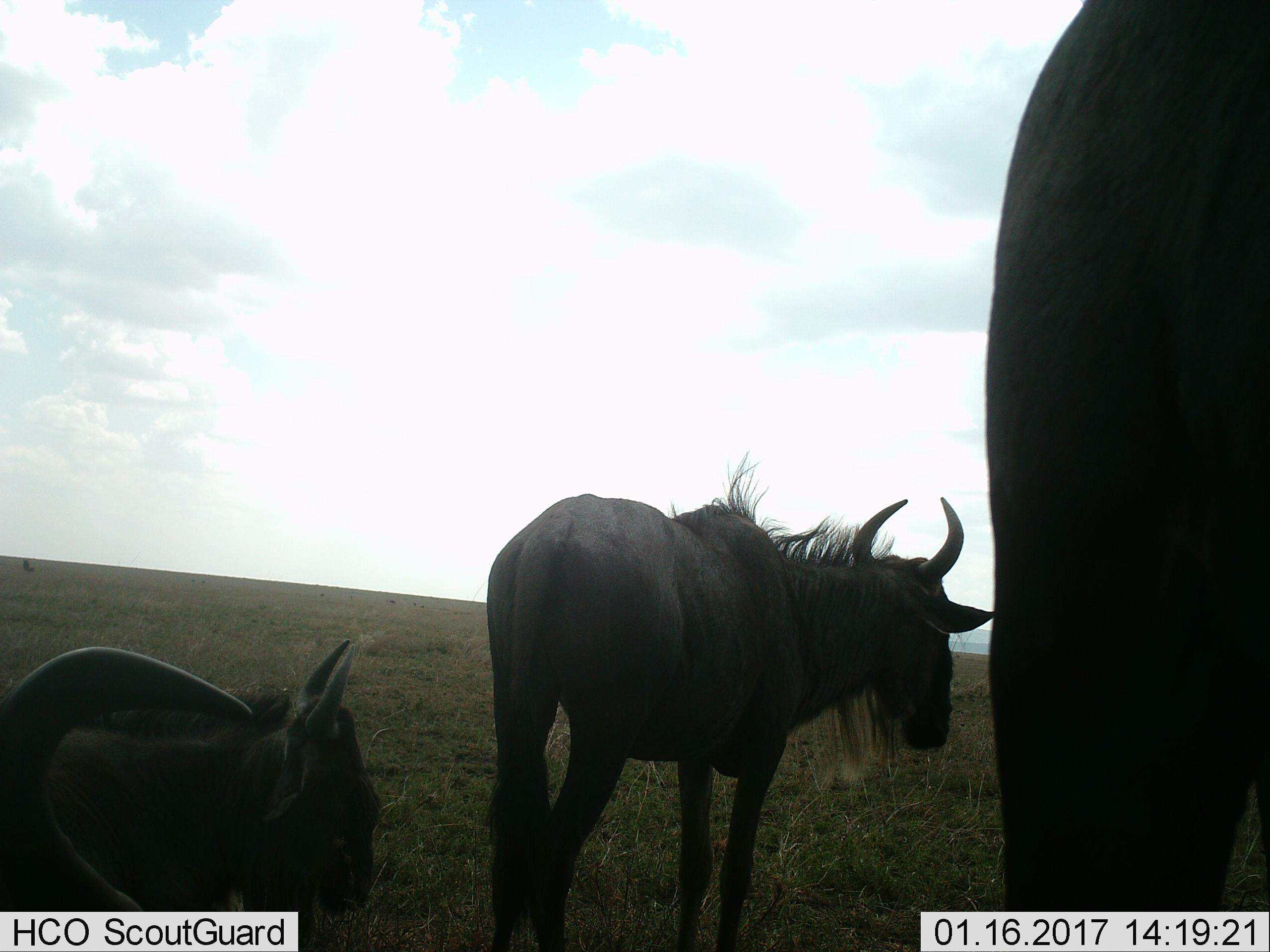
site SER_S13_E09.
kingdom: Animalia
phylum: Chordata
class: Mammalia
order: Artiodactyla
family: Bovidae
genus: Connochaetes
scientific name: Connochaetes taurinus taurinus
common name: blue wildebeest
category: wildebeestblue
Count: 3.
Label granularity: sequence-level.